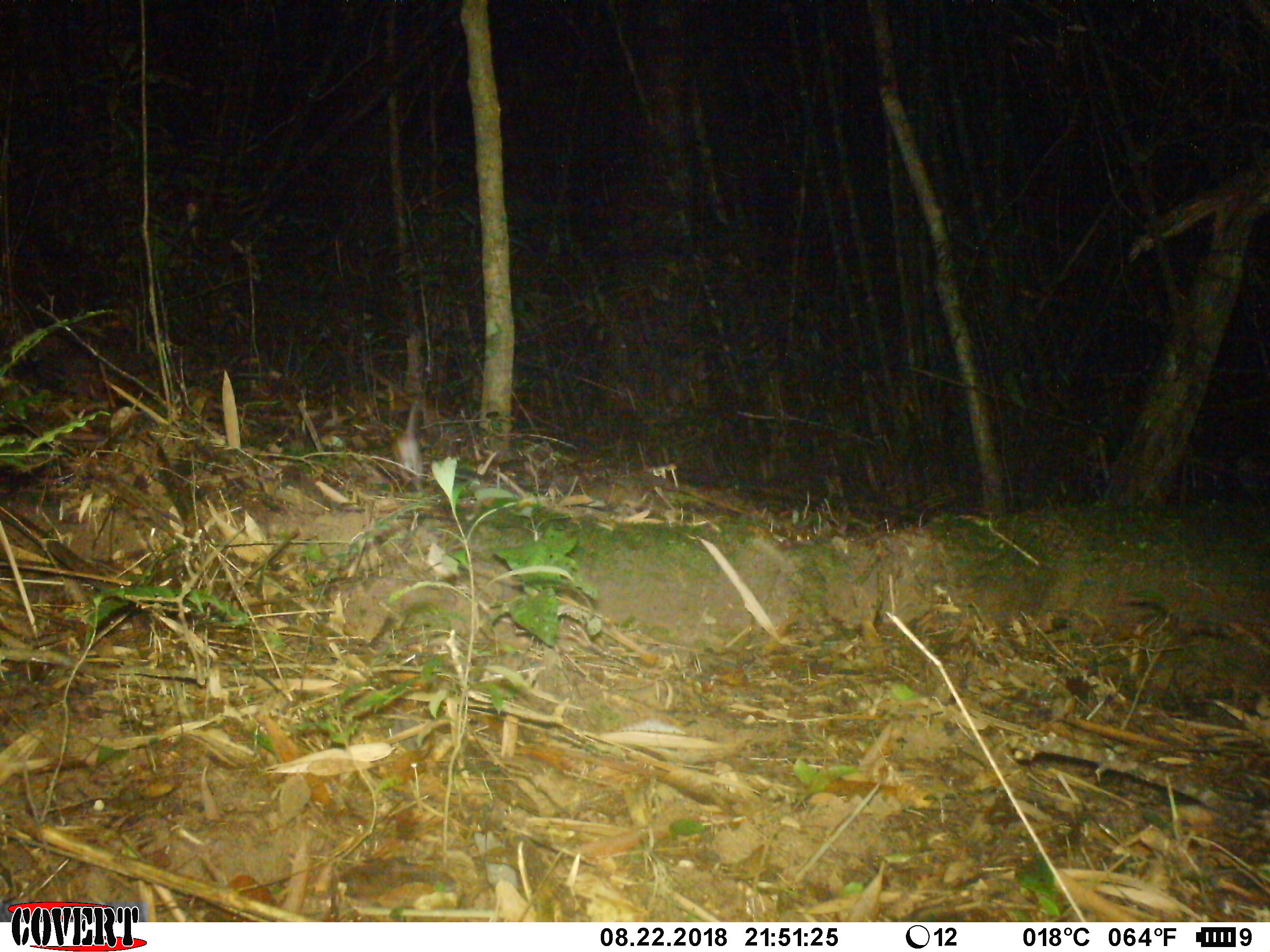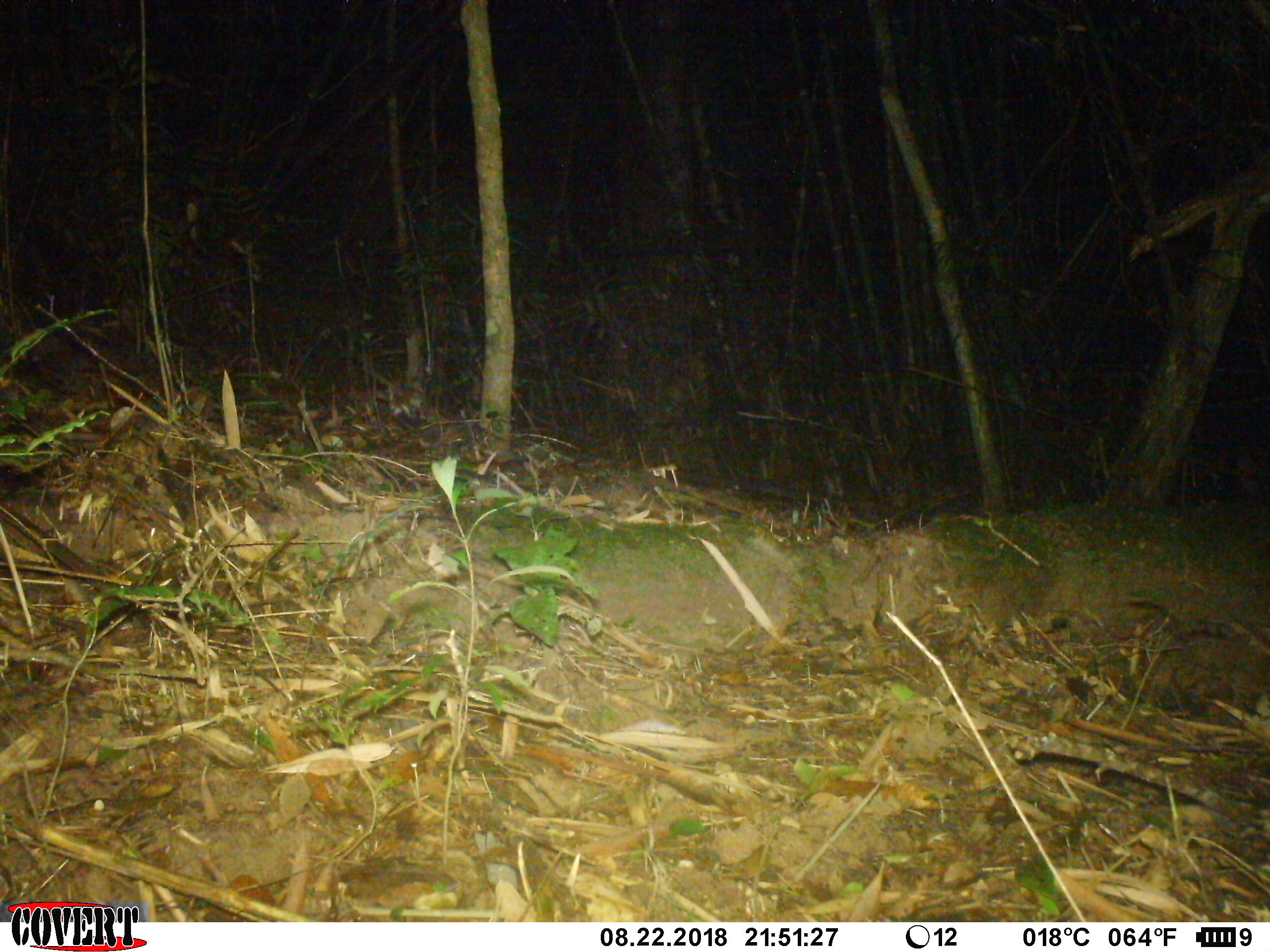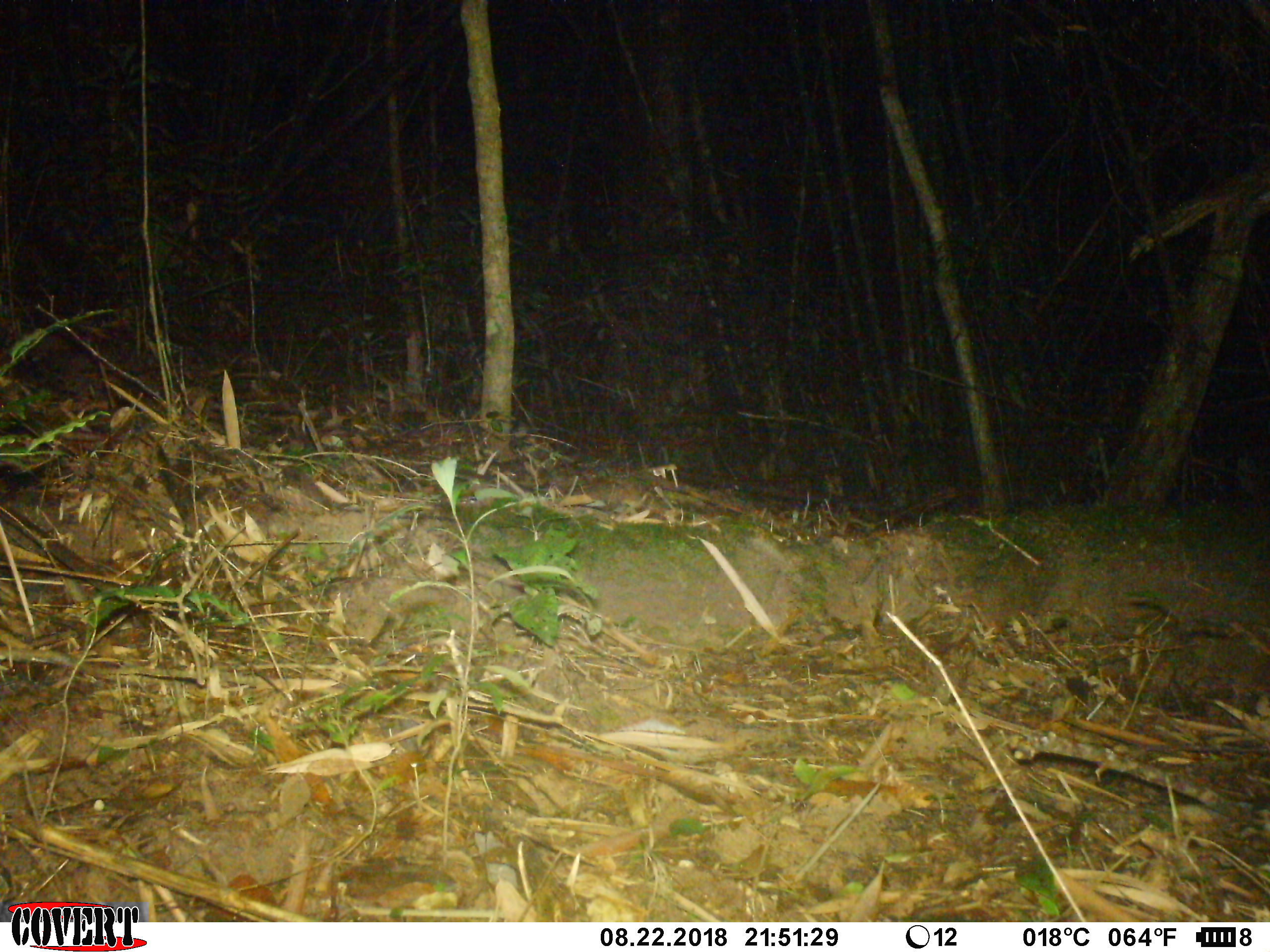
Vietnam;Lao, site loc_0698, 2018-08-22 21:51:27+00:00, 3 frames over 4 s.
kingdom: Animalia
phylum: Chordata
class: Mammalia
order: Rodentia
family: Muridae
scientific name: Muridae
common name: old-world mice and rats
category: unidentified murid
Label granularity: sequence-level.